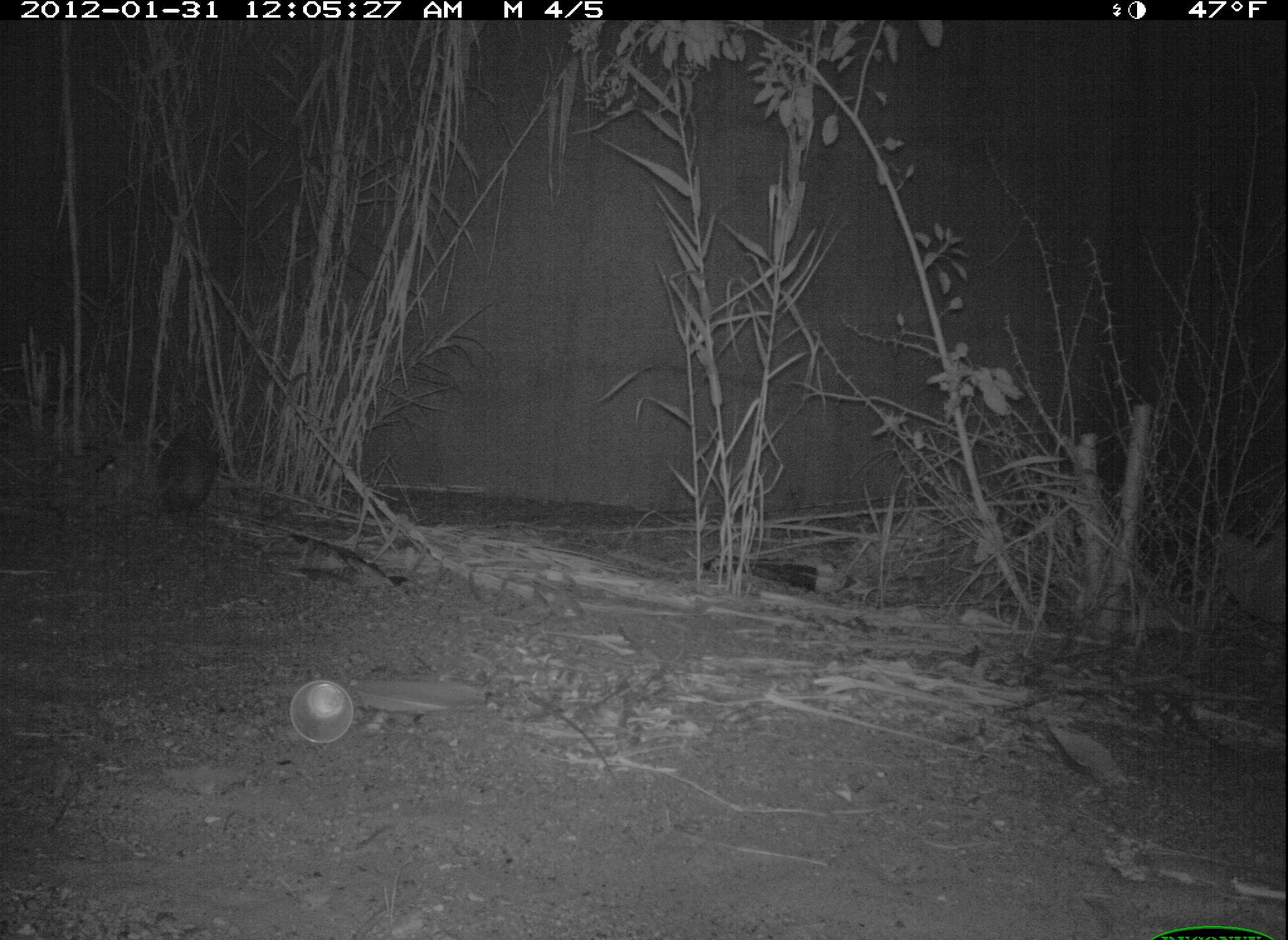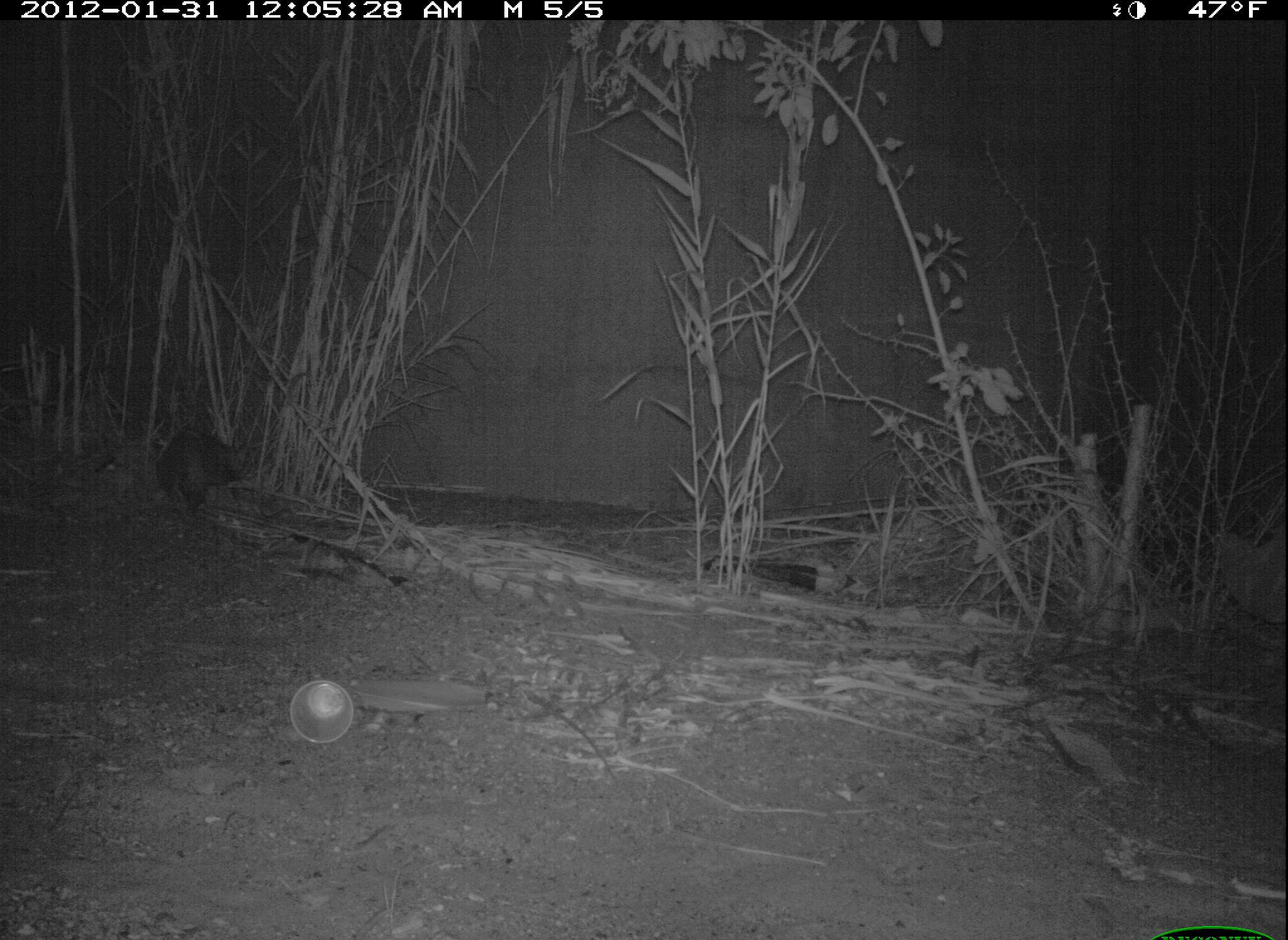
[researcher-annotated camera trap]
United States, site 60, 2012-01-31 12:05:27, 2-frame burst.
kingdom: Animalia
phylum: Chordata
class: Mammalia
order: Didelphimorphia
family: Didelphidae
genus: Didelphis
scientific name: Didelphis virginiana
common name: virginia opossum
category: opossum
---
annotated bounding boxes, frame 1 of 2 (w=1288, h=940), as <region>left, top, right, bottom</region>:
opossum: <region>145, 427, 219, 520</region>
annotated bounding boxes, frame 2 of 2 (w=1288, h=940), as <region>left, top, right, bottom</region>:
opossum: <region>156, 427, 249, 506</region>